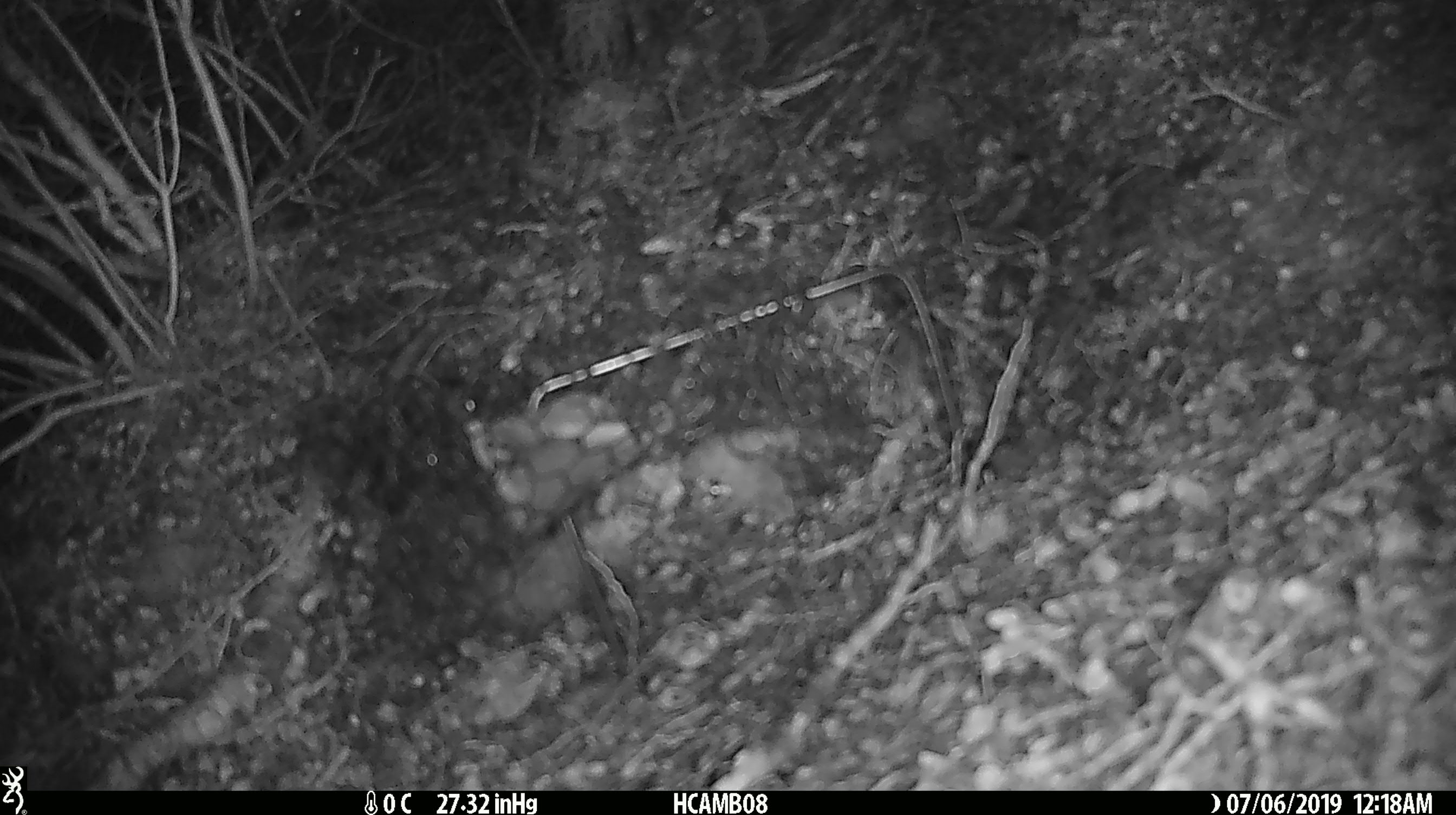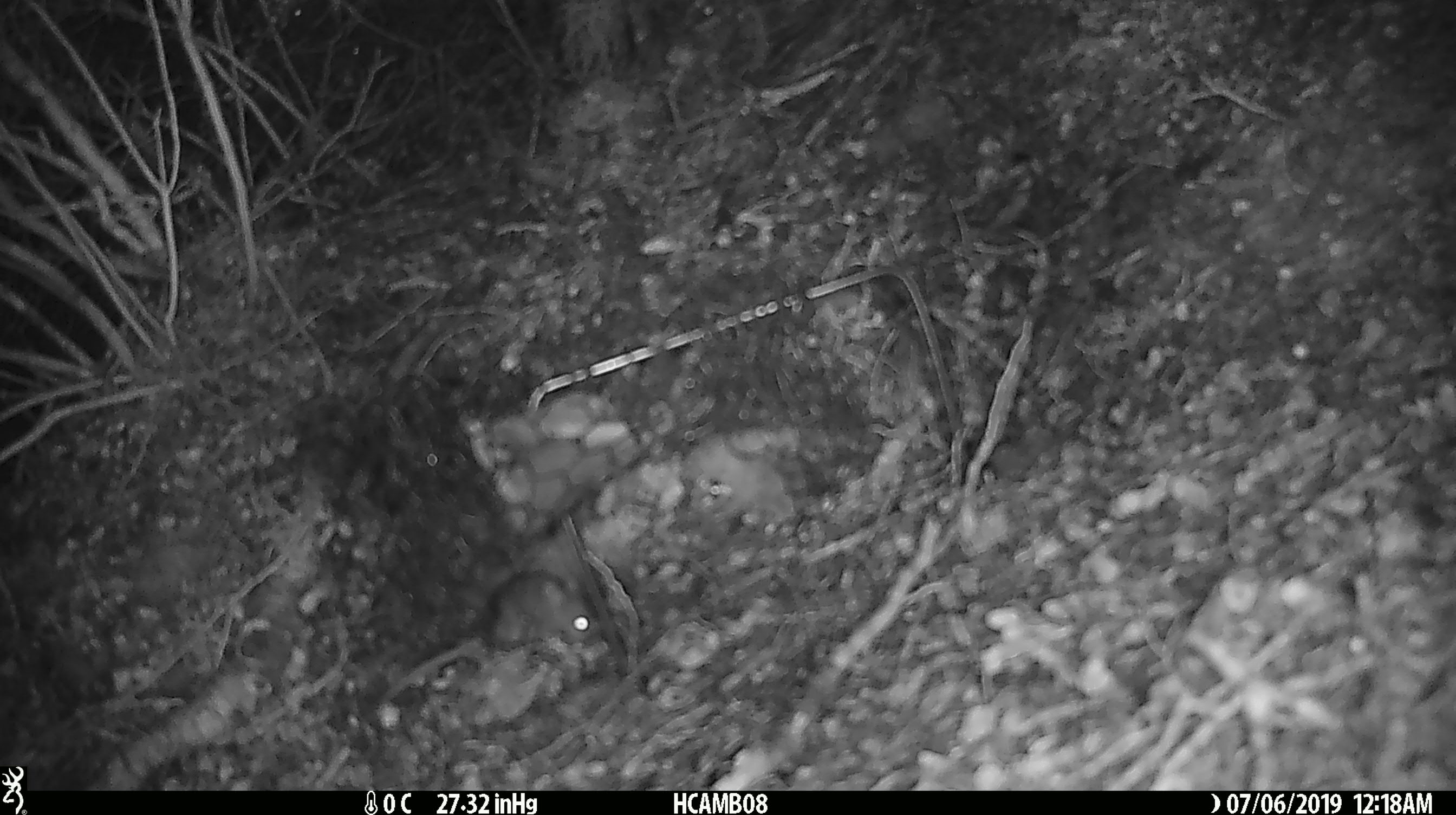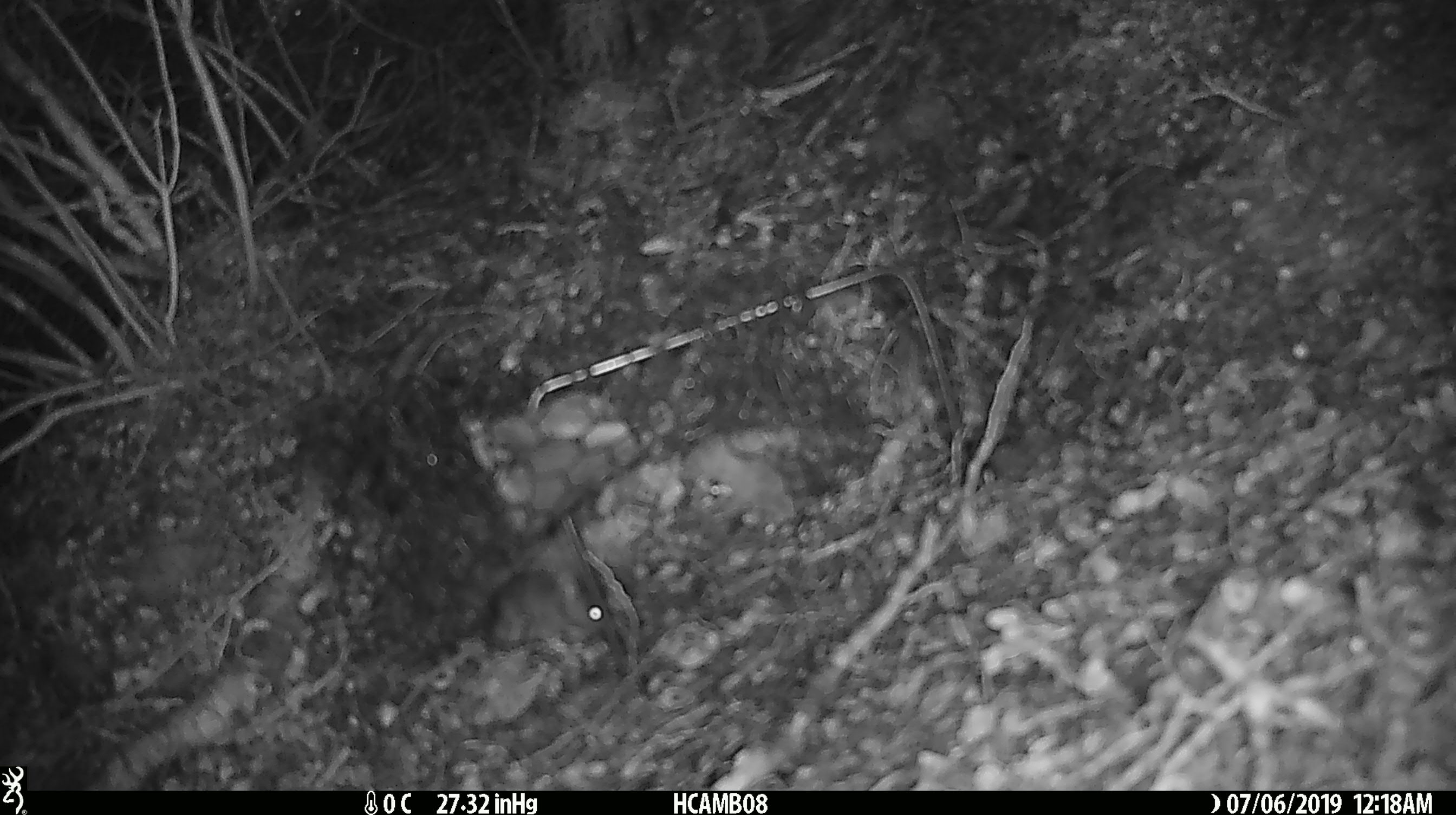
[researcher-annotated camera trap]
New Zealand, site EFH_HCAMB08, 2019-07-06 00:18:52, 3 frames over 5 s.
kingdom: Animalia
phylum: Chordata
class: Mammalia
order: Rodentia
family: Muridae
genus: Mus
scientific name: Mus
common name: mouse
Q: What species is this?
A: Mouse (Mus).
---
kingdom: Animalia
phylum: Chordata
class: Mammalia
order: Diprotodontia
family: Phalangeridae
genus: Trichosurus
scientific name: Trichosurus vulpecula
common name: common brushtail possum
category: possum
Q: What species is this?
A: Possum (common brushtail possum) (Trichosurus vulpecula).